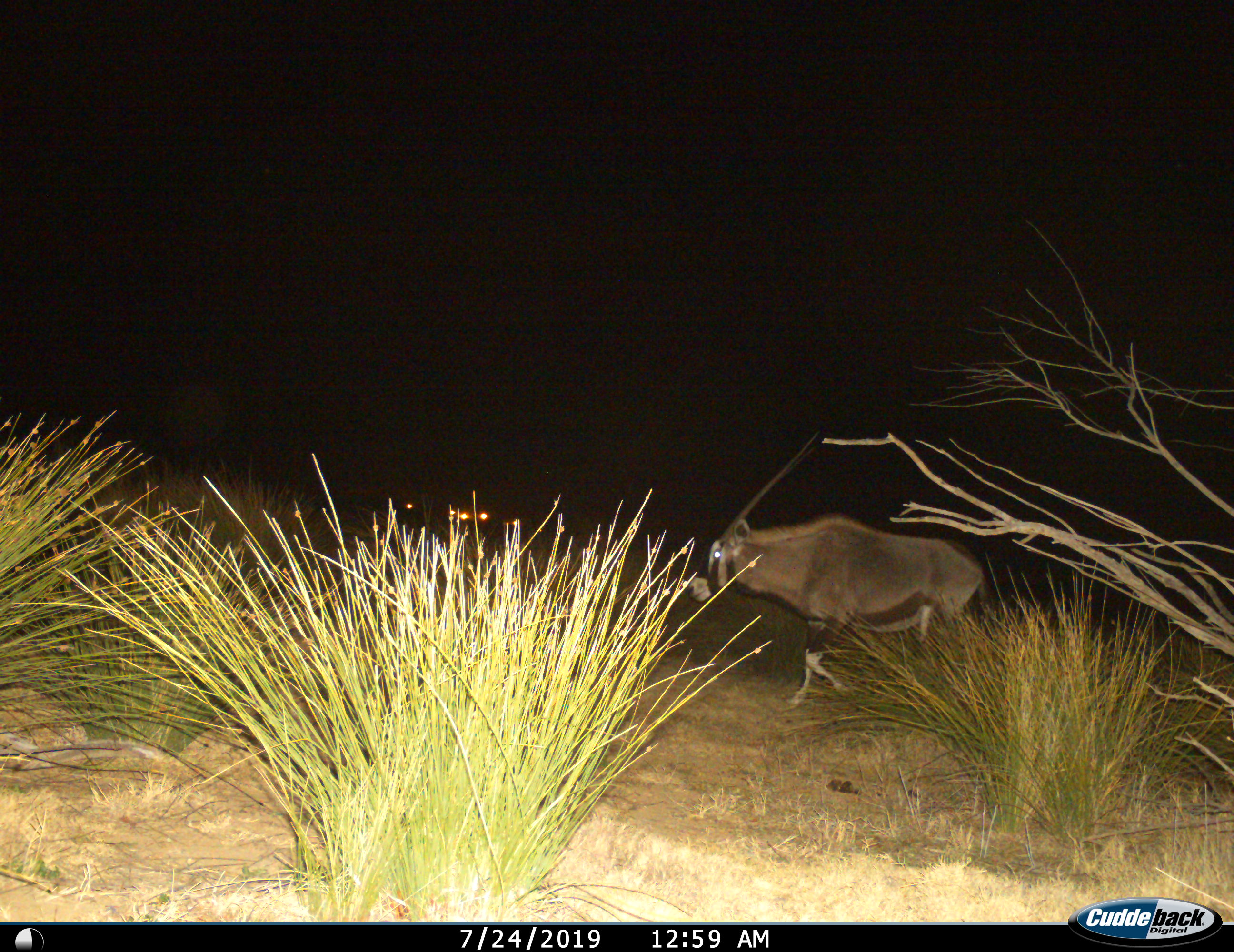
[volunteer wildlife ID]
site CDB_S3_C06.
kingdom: Animalia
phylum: Chordata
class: Mammalia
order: Artiodactyla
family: Bovidae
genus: Oryx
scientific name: Oryx gazella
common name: gemsbok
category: oryx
Oryx (gemsbok) (Oryx gazella), count 1. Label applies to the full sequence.